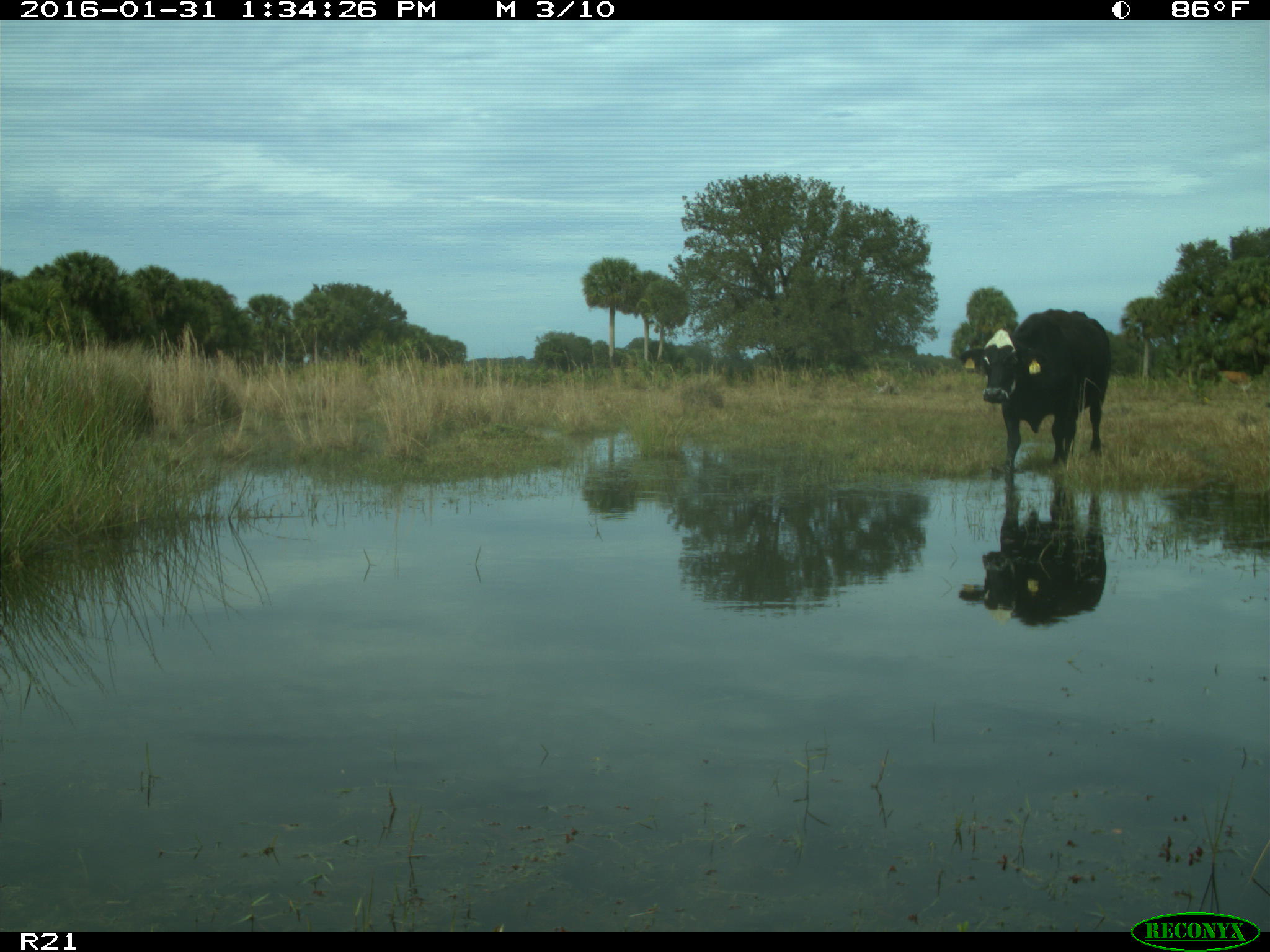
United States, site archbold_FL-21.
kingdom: Animalia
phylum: Chordata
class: Mammalia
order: Artiodactyla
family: Bovidae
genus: Bos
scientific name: Bos taurus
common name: domestic cow